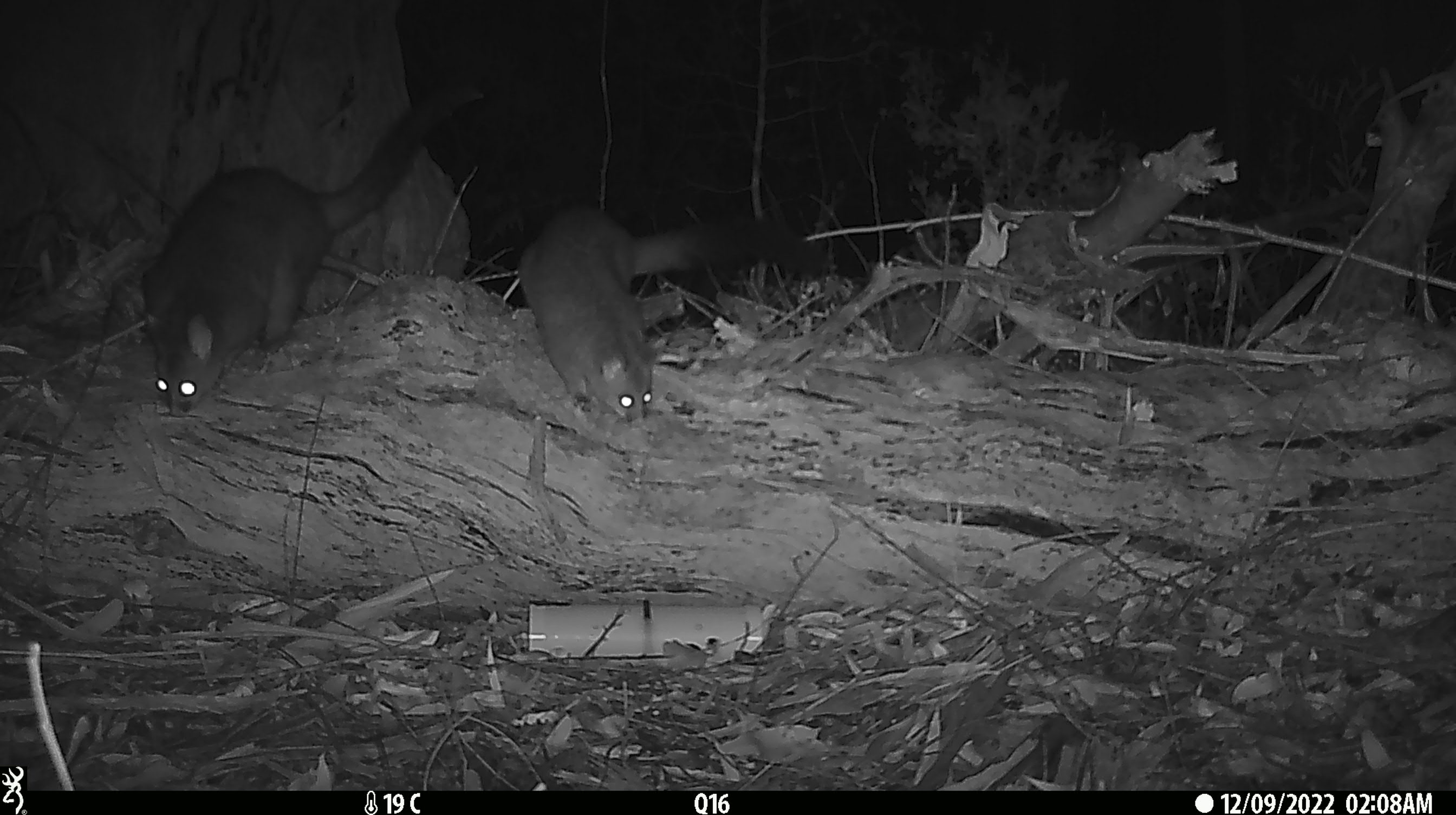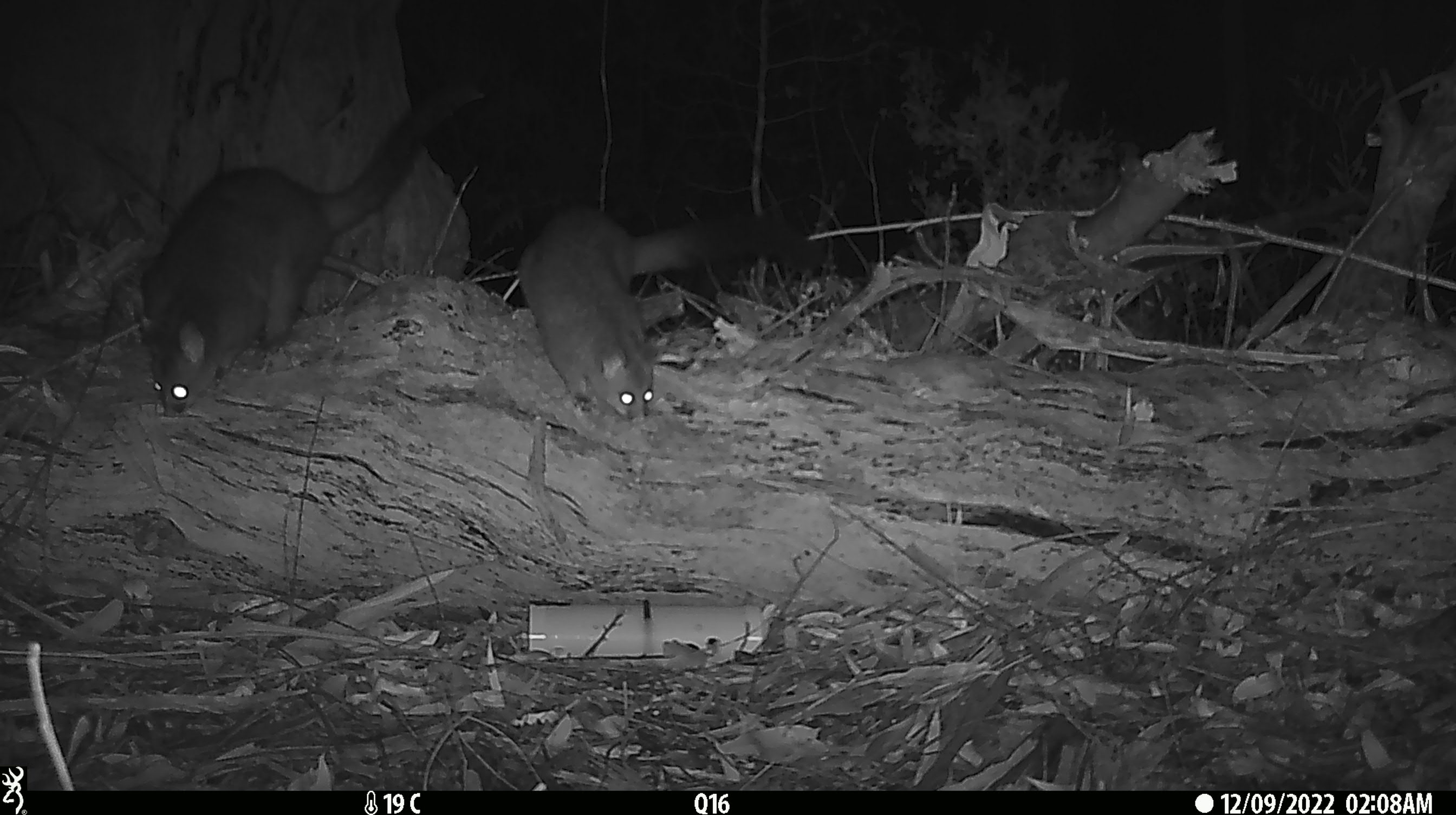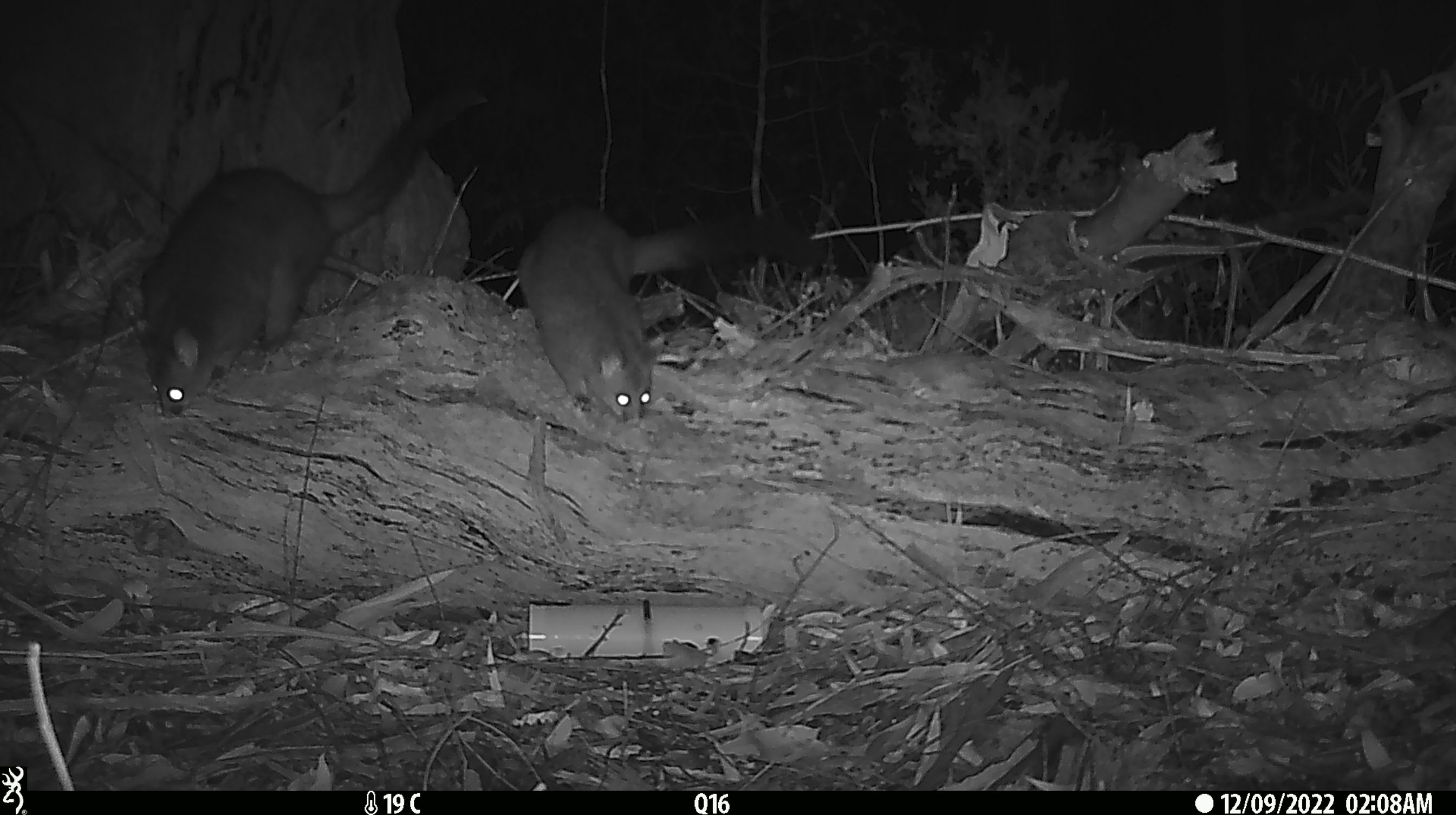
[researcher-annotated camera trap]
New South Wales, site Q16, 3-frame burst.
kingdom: Animalia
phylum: Chordata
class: Mammalia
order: Diprotodontia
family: Phalangeridae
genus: Trichosurus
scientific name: Trichosurus vulpecula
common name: common brushtail possum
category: possum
Possum (common brushtail possum) (Trichosurus vulpecula).